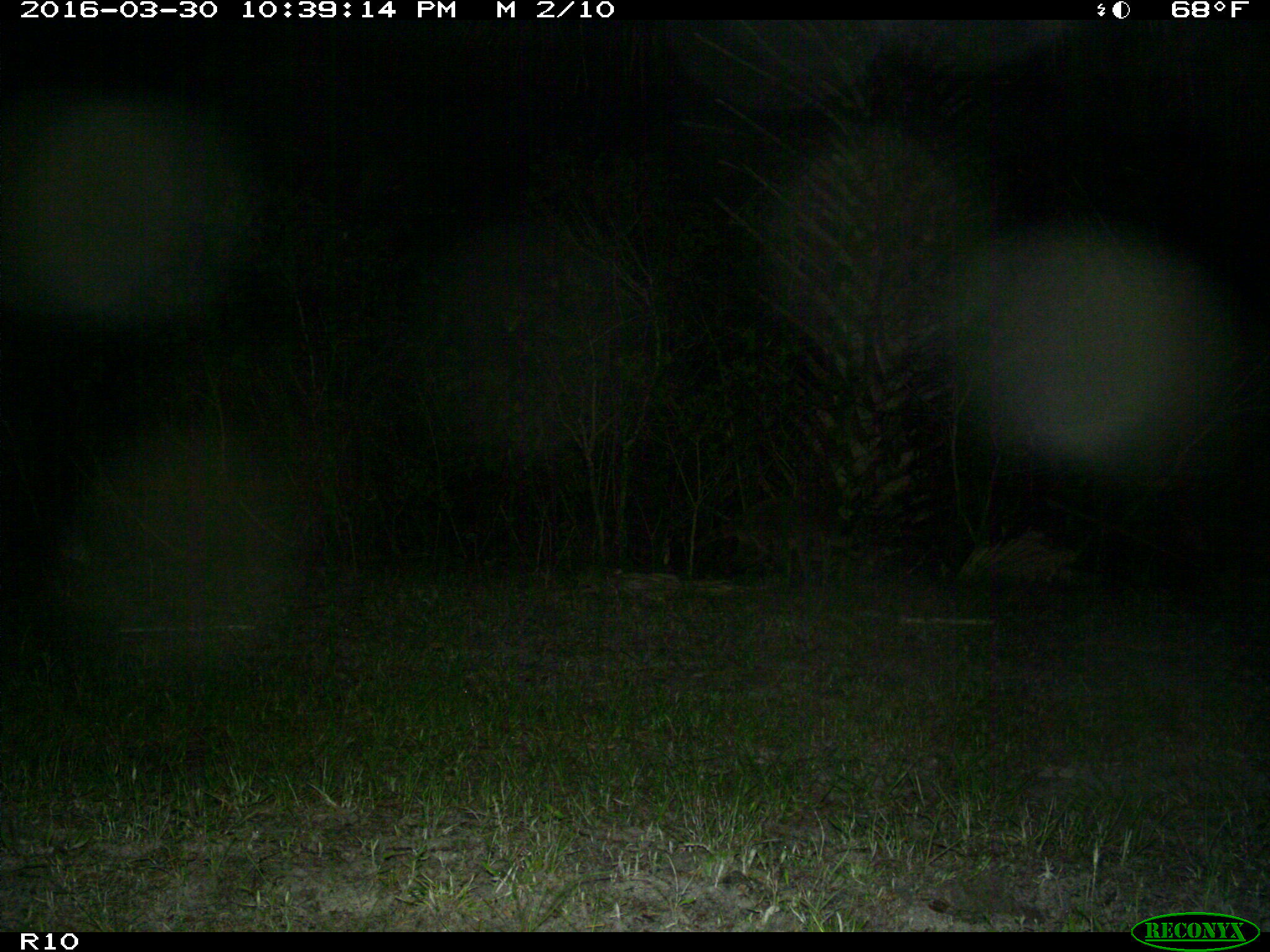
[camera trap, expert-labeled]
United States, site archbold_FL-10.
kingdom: Animalia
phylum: Chordata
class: Mammalia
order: Carnivora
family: Procyonidae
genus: Procyon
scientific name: Procyon lotor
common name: common raccoon